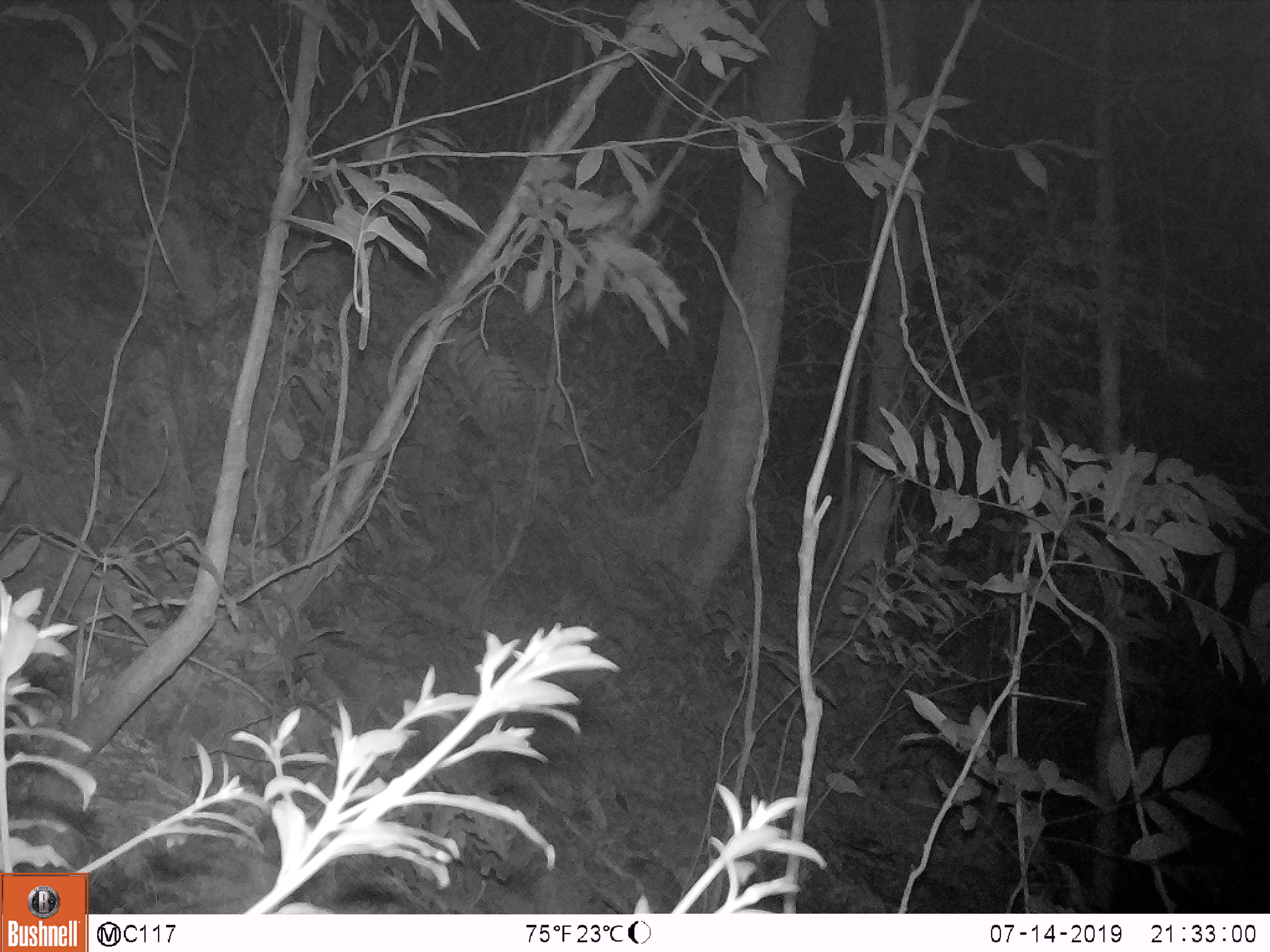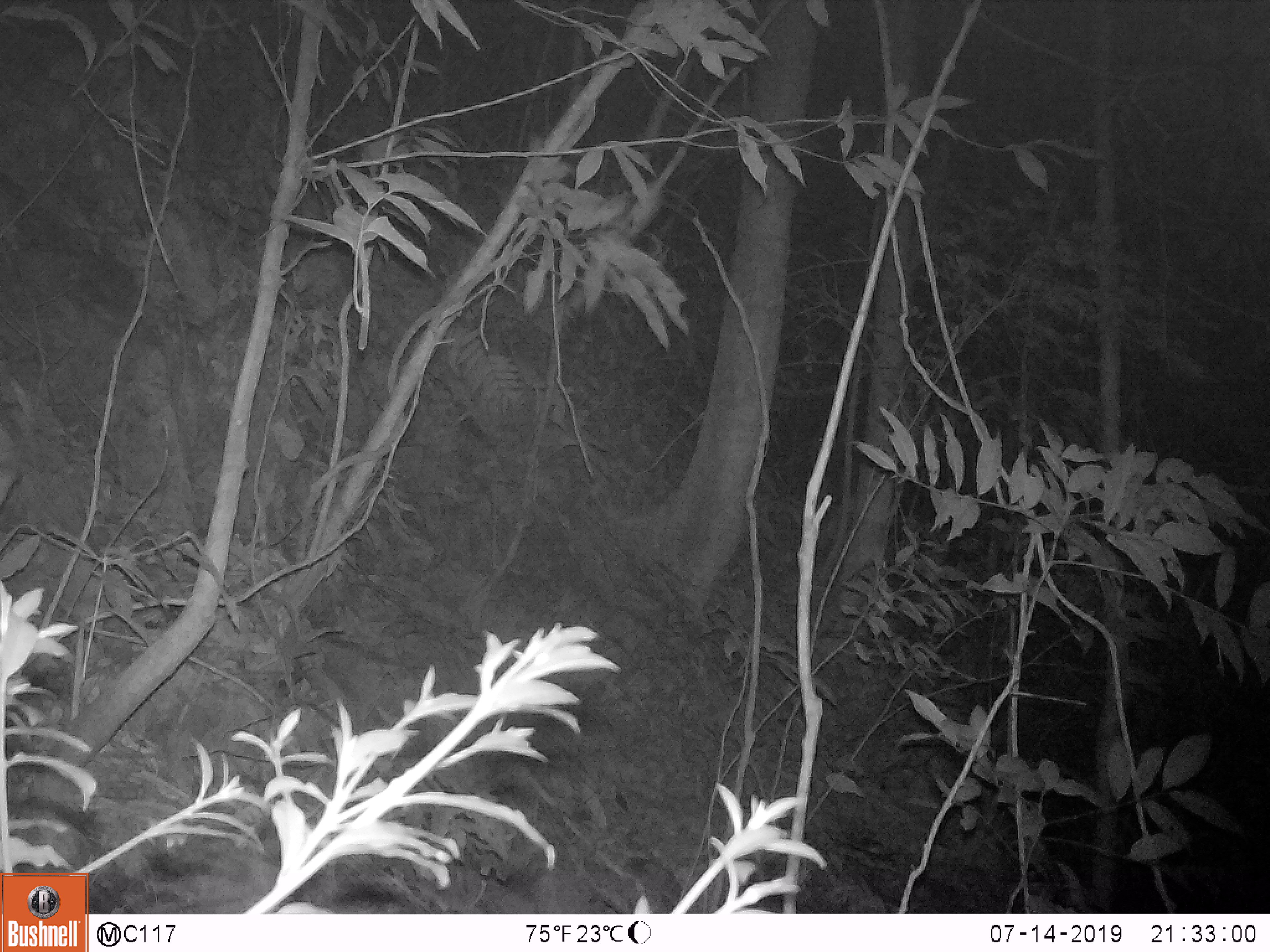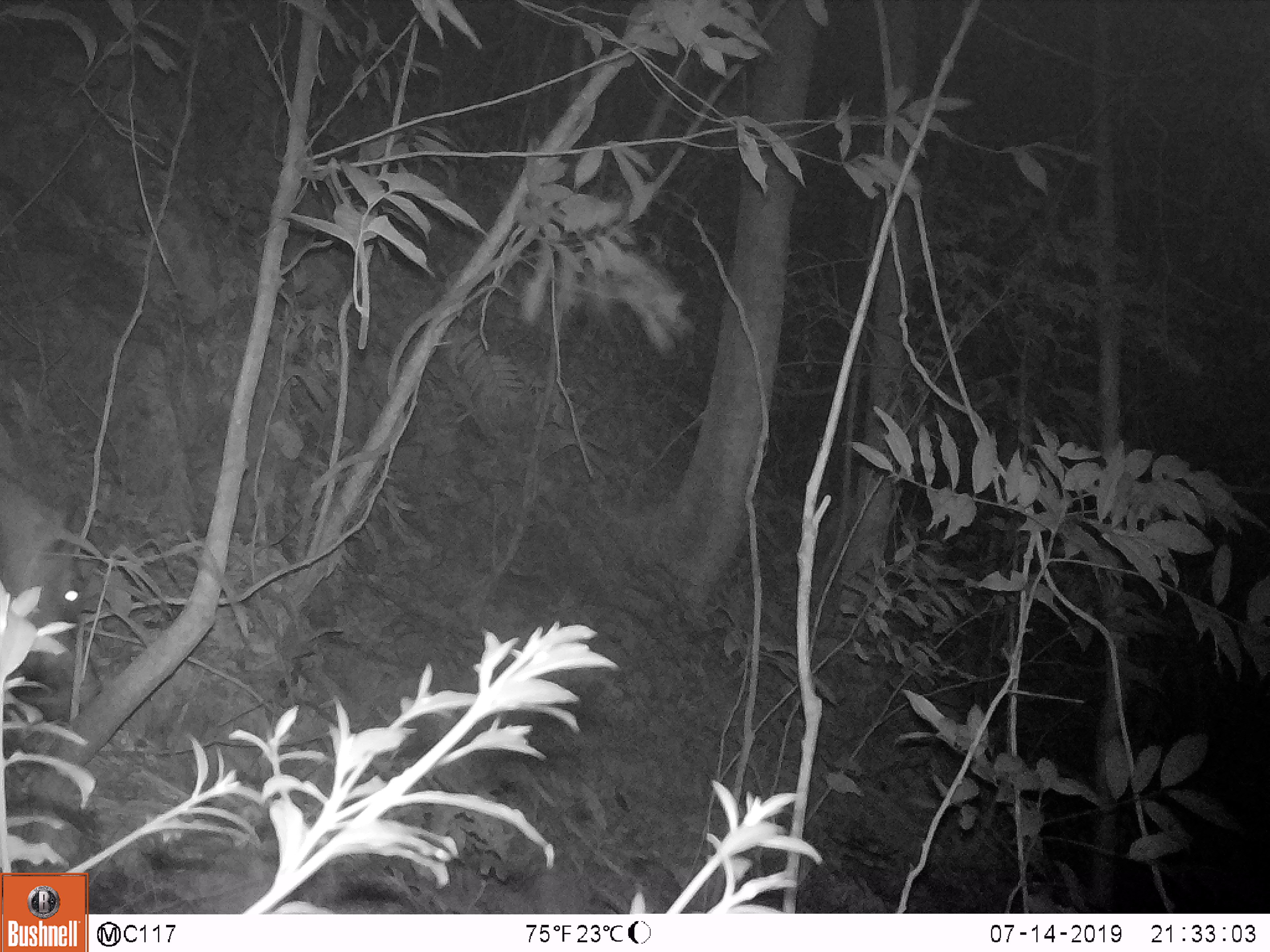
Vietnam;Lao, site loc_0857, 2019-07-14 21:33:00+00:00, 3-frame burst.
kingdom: Animalia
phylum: Chordata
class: Mammalia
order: Artiodactyla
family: Suidae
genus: Sus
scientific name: Sus scrofa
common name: eurasian wild pig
Eurasian wild pig (Sus scrofa). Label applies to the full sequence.